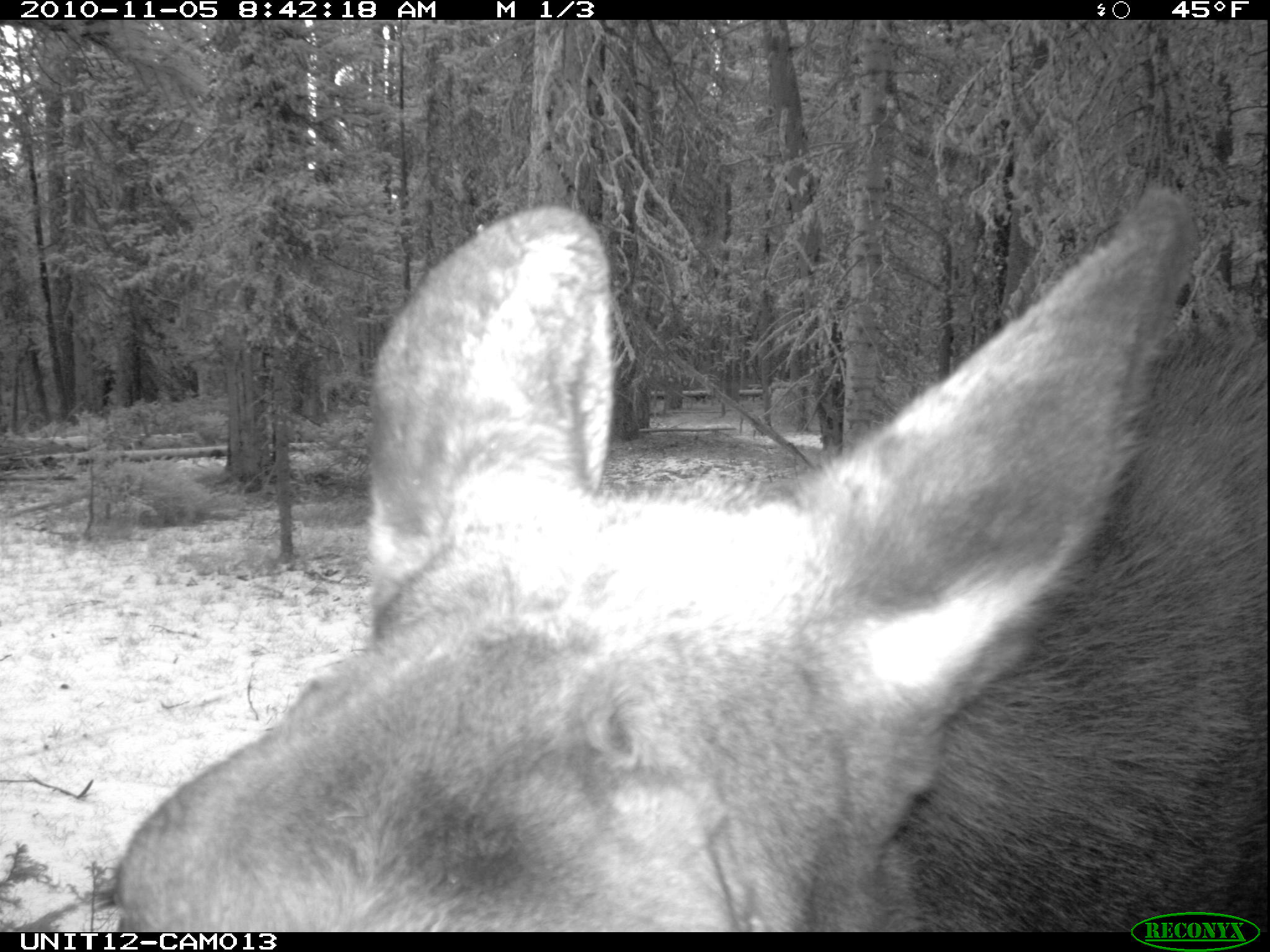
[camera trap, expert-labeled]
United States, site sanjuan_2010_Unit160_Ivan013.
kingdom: Animalia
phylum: Chordata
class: Mammalia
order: Artiodactyla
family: Cervidae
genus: Alces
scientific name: Alces alces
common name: moose